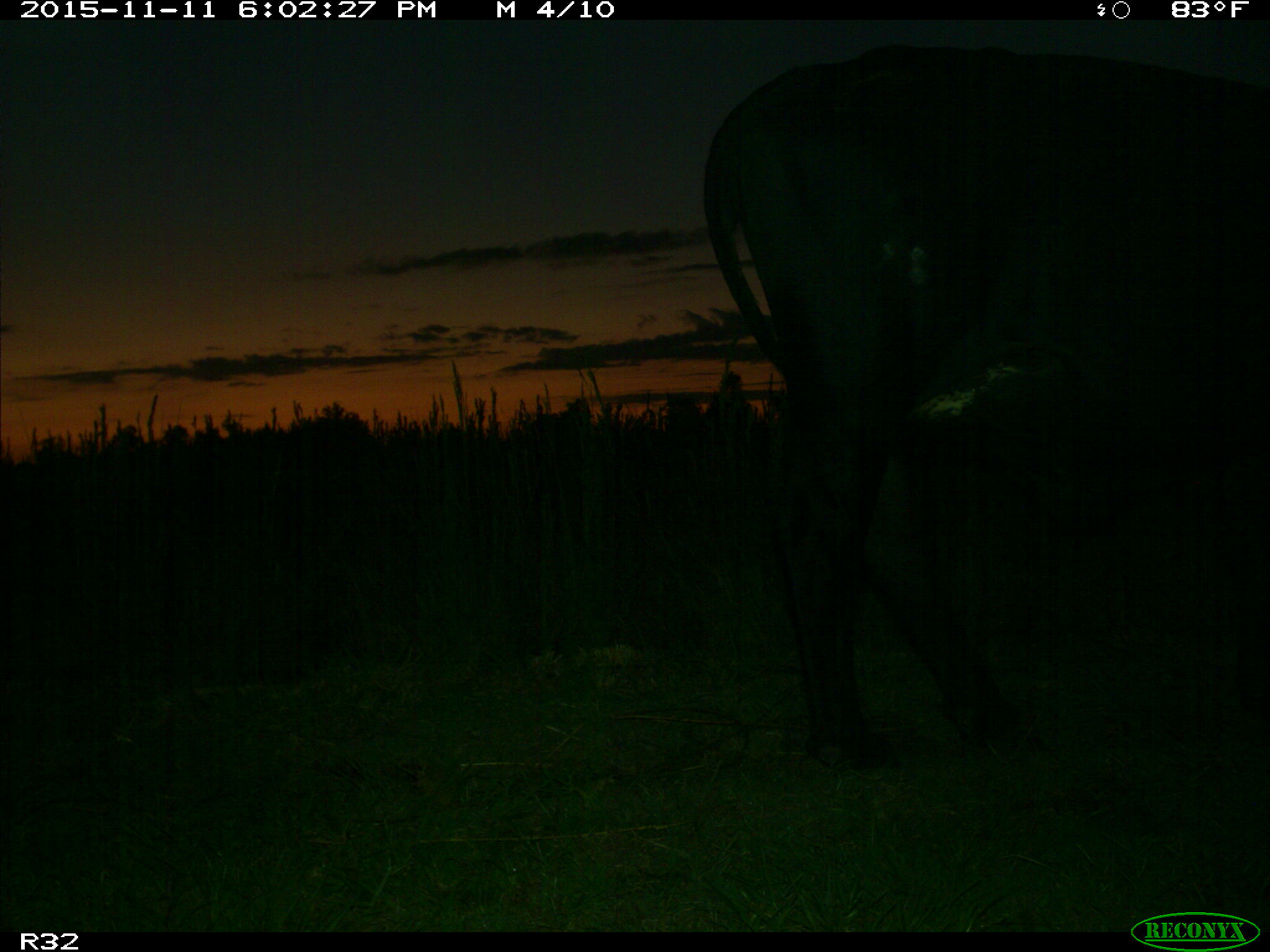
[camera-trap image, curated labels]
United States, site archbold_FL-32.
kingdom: Animalia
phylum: Chordata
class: Mammalia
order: Artiodactyla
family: Bovidae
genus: Bos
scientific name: Bos taurus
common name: domestic cow